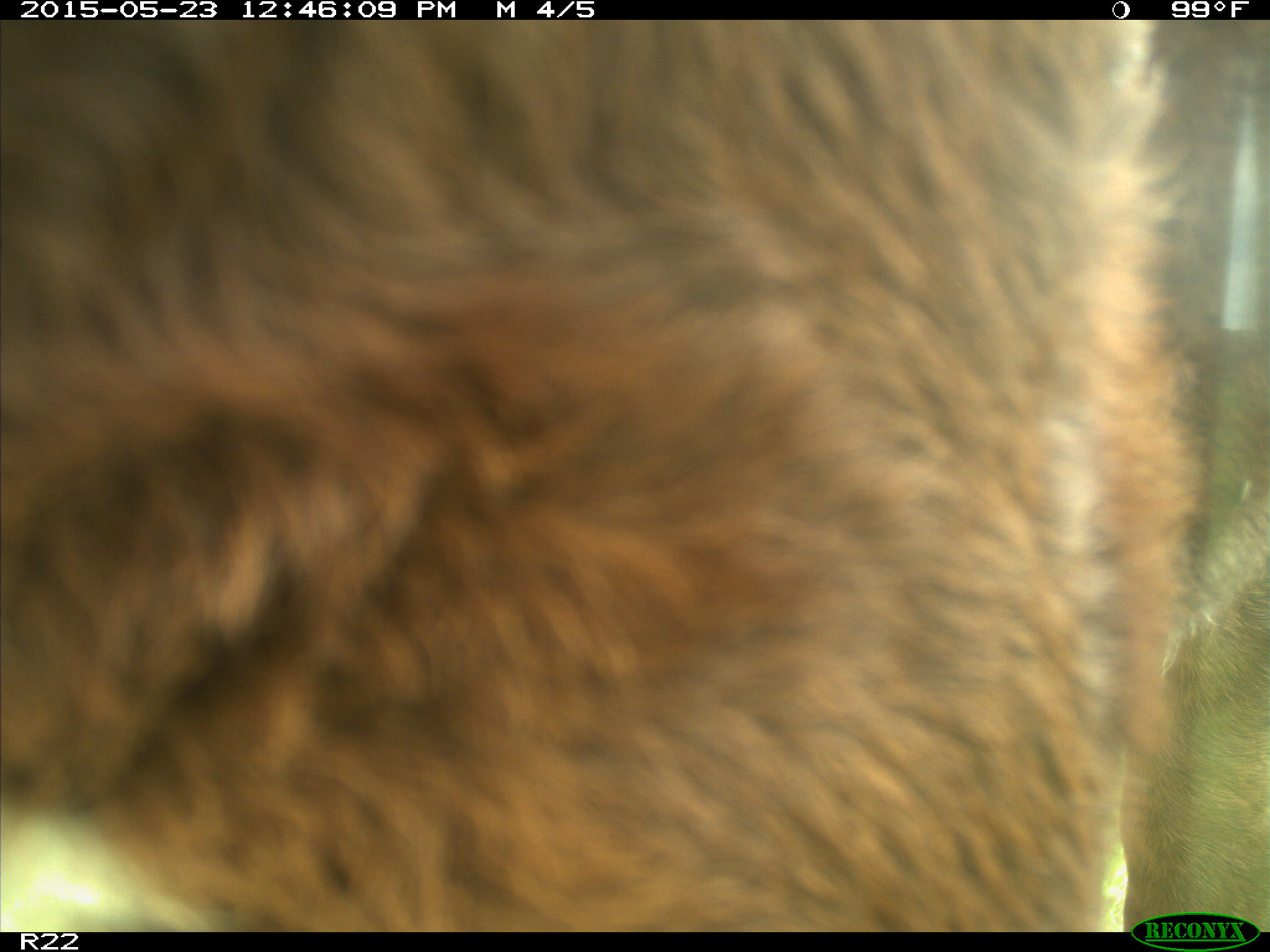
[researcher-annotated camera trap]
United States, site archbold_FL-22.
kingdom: Animalia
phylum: Chordata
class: Mammalia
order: Artiodactyla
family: Bovidae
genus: Bos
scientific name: Bos taurus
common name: domestic cow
Bos taurus (domestic cow).